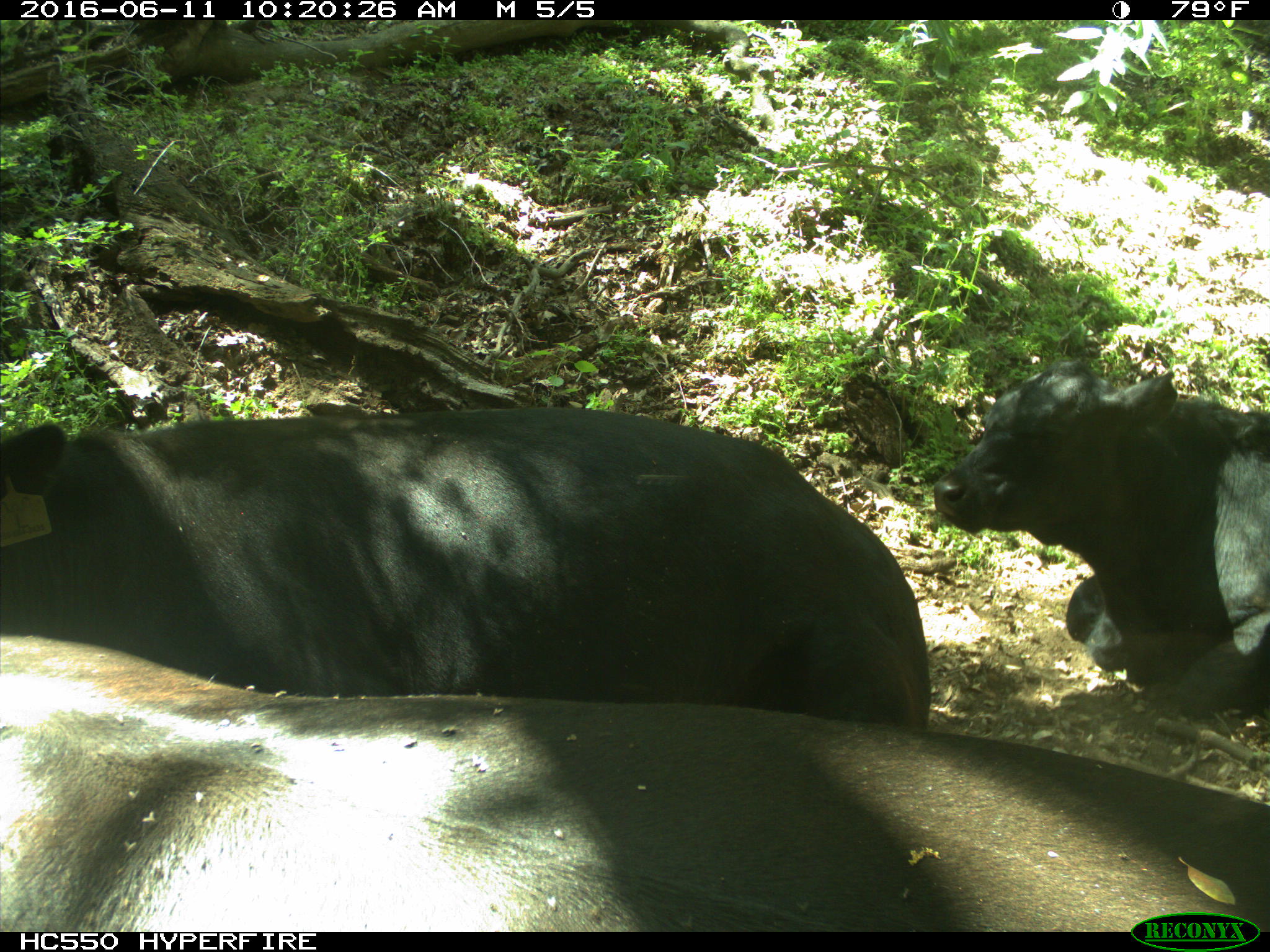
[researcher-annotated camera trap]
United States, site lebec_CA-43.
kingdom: Animalia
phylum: Chordata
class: Mammalia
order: Artiodactyla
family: Bovidae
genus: Bos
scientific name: Bos taurus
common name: domestic cow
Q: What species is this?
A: Bos taurus (domestic cow).